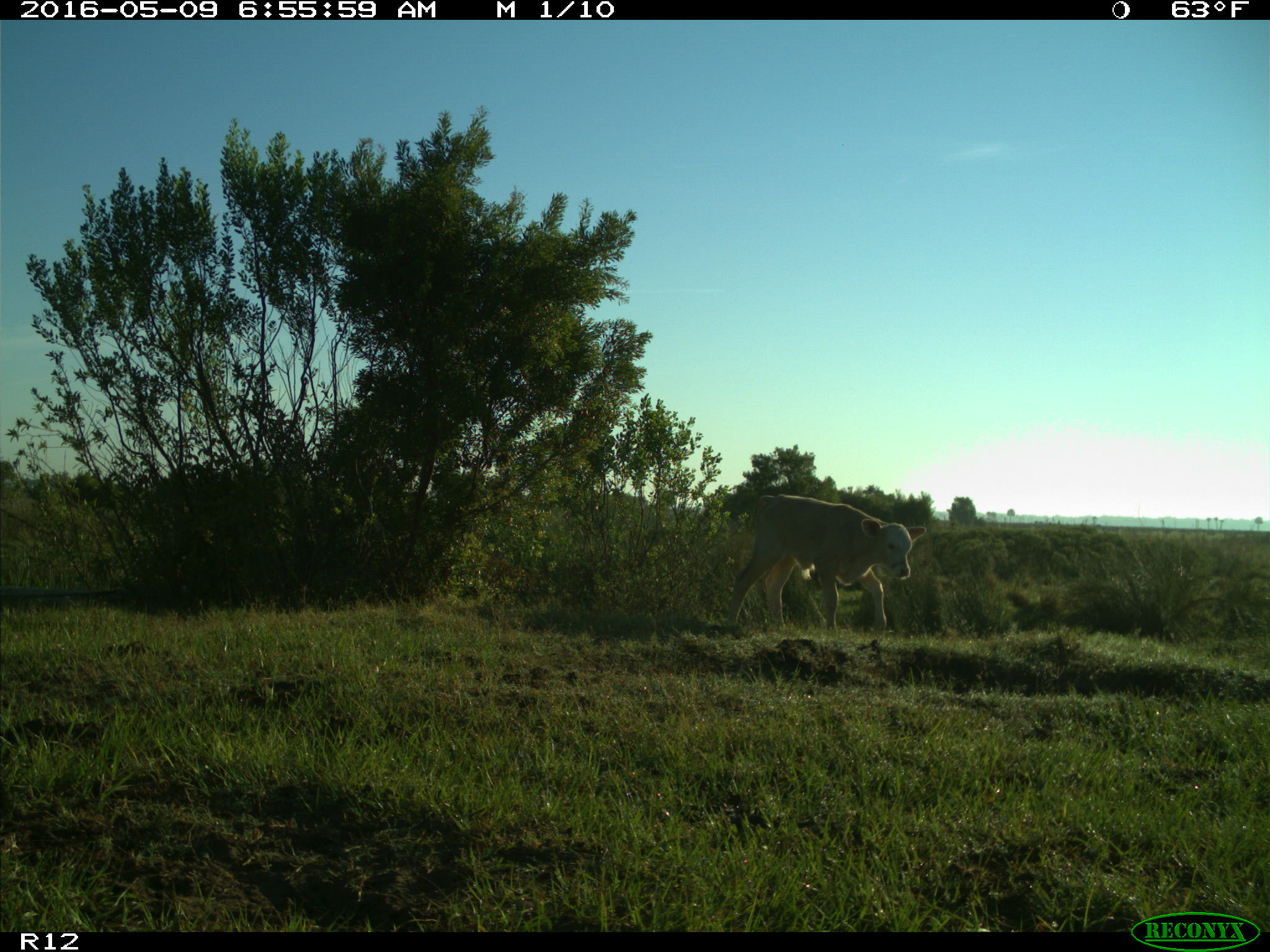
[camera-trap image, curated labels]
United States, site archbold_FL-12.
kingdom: Animalia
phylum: Chordata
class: Mammalia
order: Artiodactyla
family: Bovidae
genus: Bos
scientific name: Bos taurus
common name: domestic cow